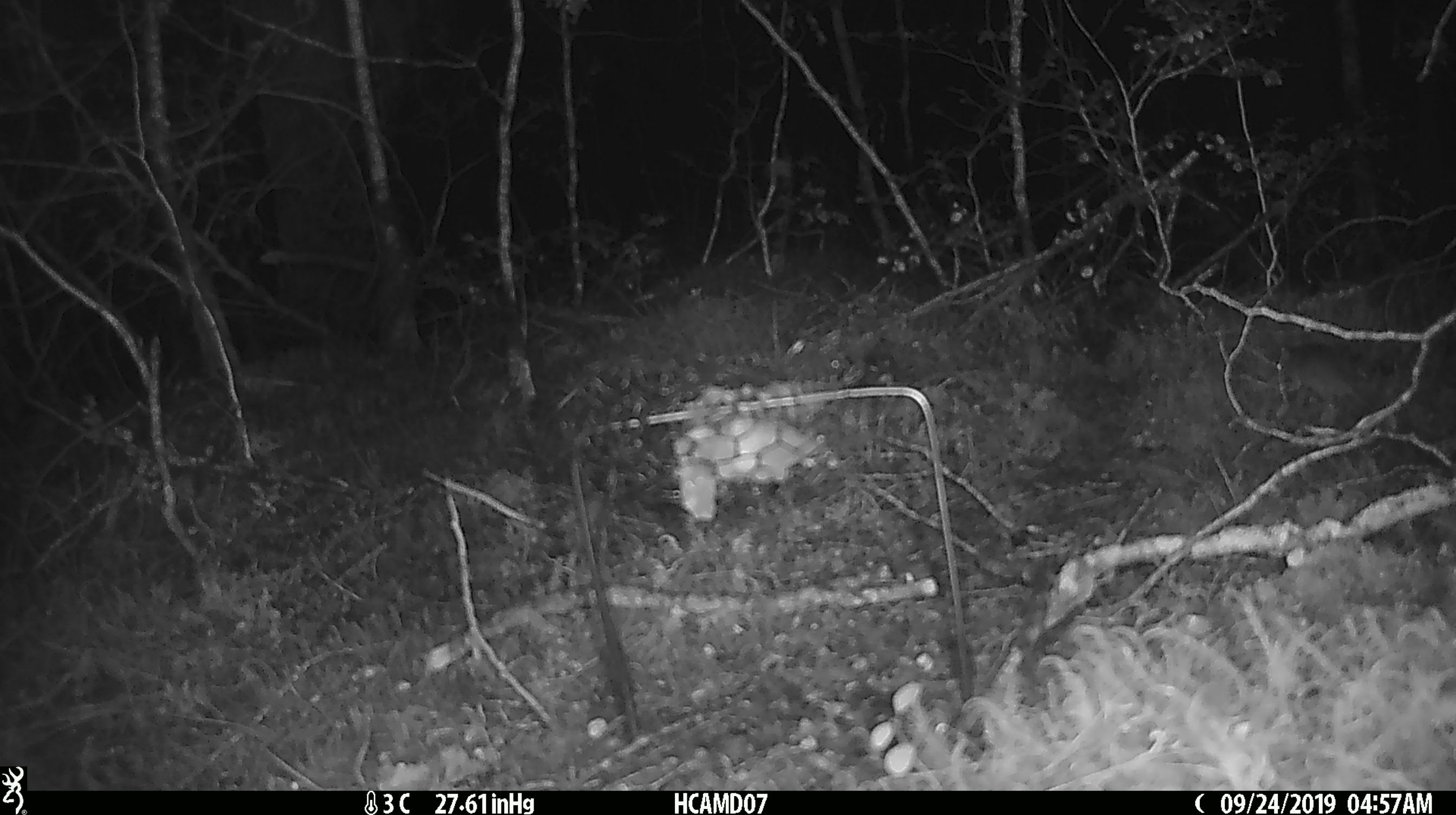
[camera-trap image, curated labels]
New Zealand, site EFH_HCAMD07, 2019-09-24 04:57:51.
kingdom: Animalia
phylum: Chordata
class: Mammalia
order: Rodentia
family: Muridae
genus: Mus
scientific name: Mus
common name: mouse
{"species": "mouse (Mus)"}